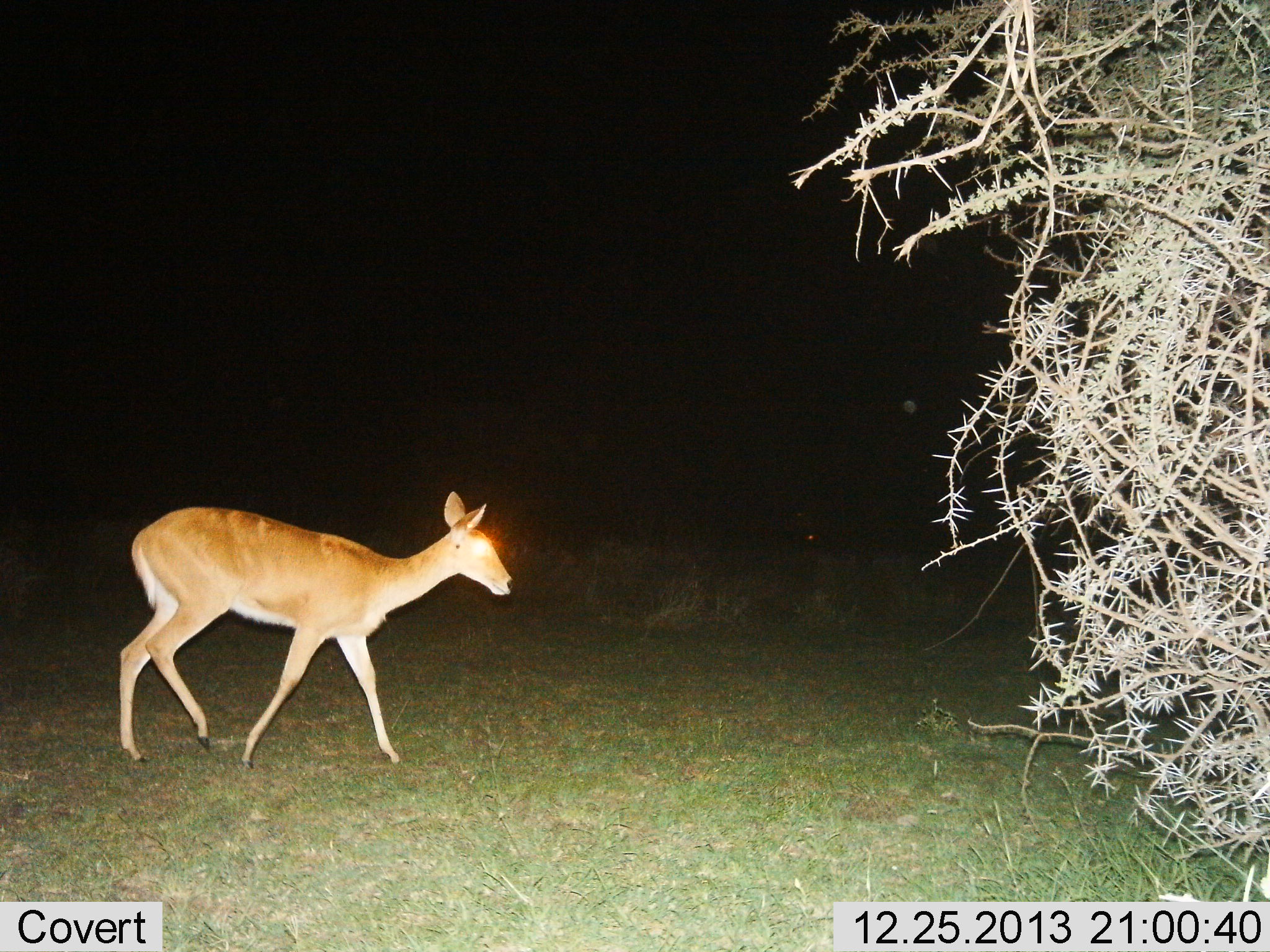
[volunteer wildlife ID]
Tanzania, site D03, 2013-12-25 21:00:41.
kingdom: Animalia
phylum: Chordata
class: Mammalia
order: Artiodactyla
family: Bovidae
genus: Redunca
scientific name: Redunca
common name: reedbuck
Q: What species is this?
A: Reedbuck (Redunca).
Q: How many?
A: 1.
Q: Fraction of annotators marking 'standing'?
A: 20%.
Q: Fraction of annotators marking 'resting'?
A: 0%.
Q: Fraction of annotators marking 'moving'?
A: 80%.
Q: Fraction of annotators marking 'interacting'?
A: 0%.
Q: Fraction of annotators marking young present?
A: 0%.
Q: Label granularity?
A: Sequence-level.